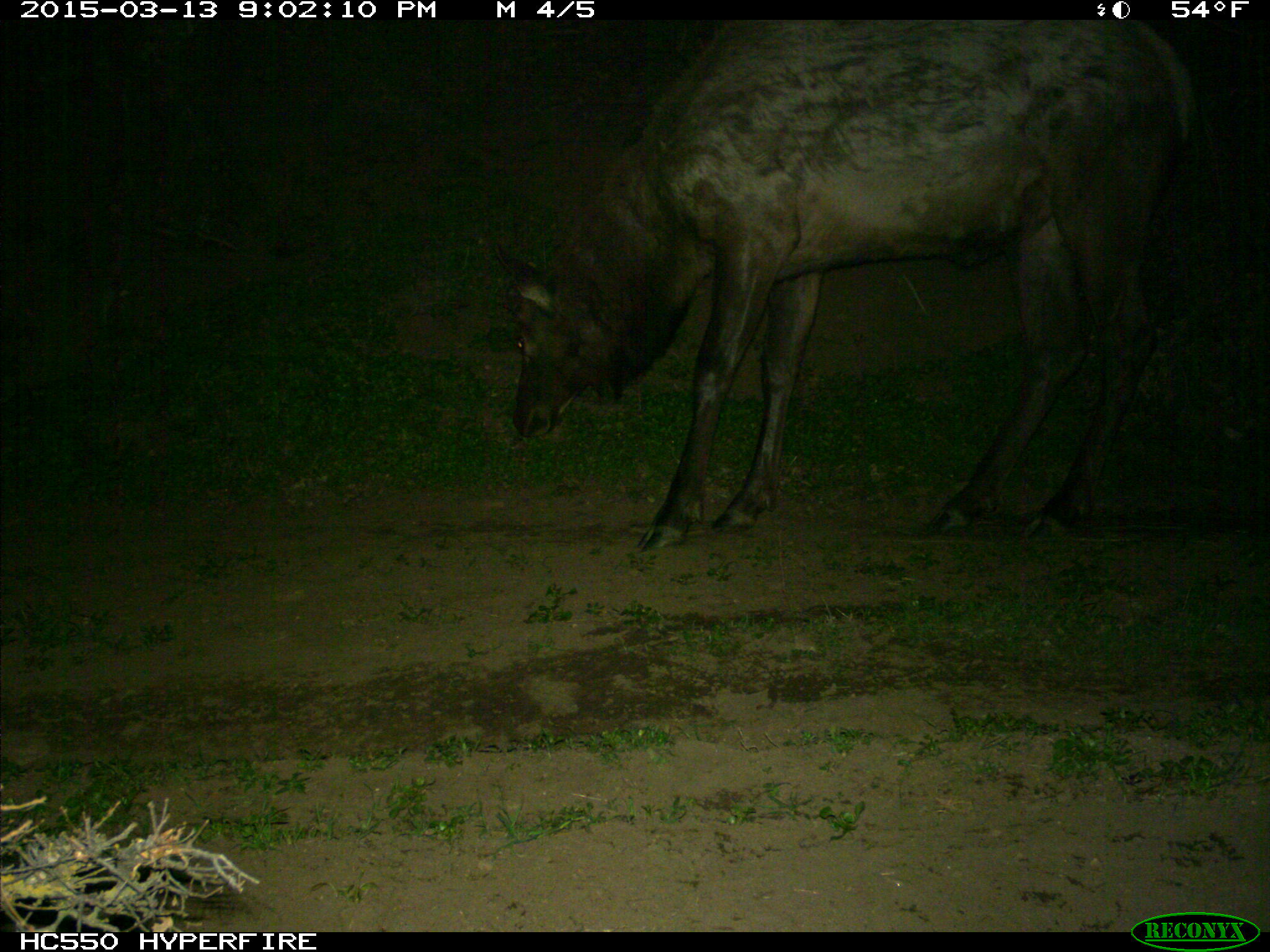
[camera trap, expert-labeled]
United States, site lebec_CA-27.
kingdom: Animalia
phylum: Chordata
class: Mammalia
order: Artiodactyla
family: Cervidae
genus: Cervus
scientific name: Cervus canadensis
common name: elk